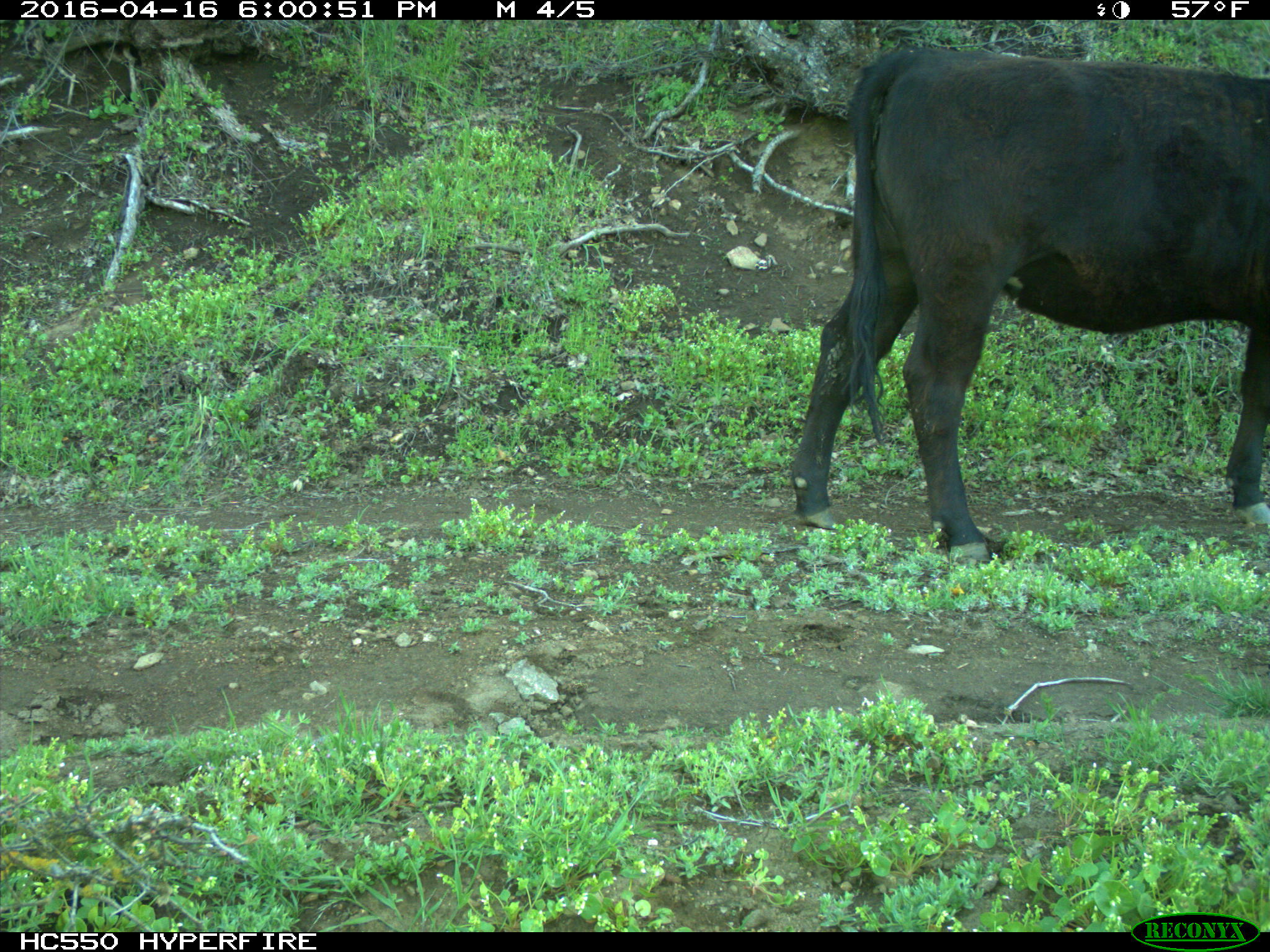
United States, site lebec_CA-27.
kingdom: Animalia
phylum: Chordata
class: Mammalia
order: Artiodactyla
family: Bovidae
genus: Bos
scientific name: Bos taurus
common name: domestic cow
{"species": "Bos taurus (domestic cow)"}